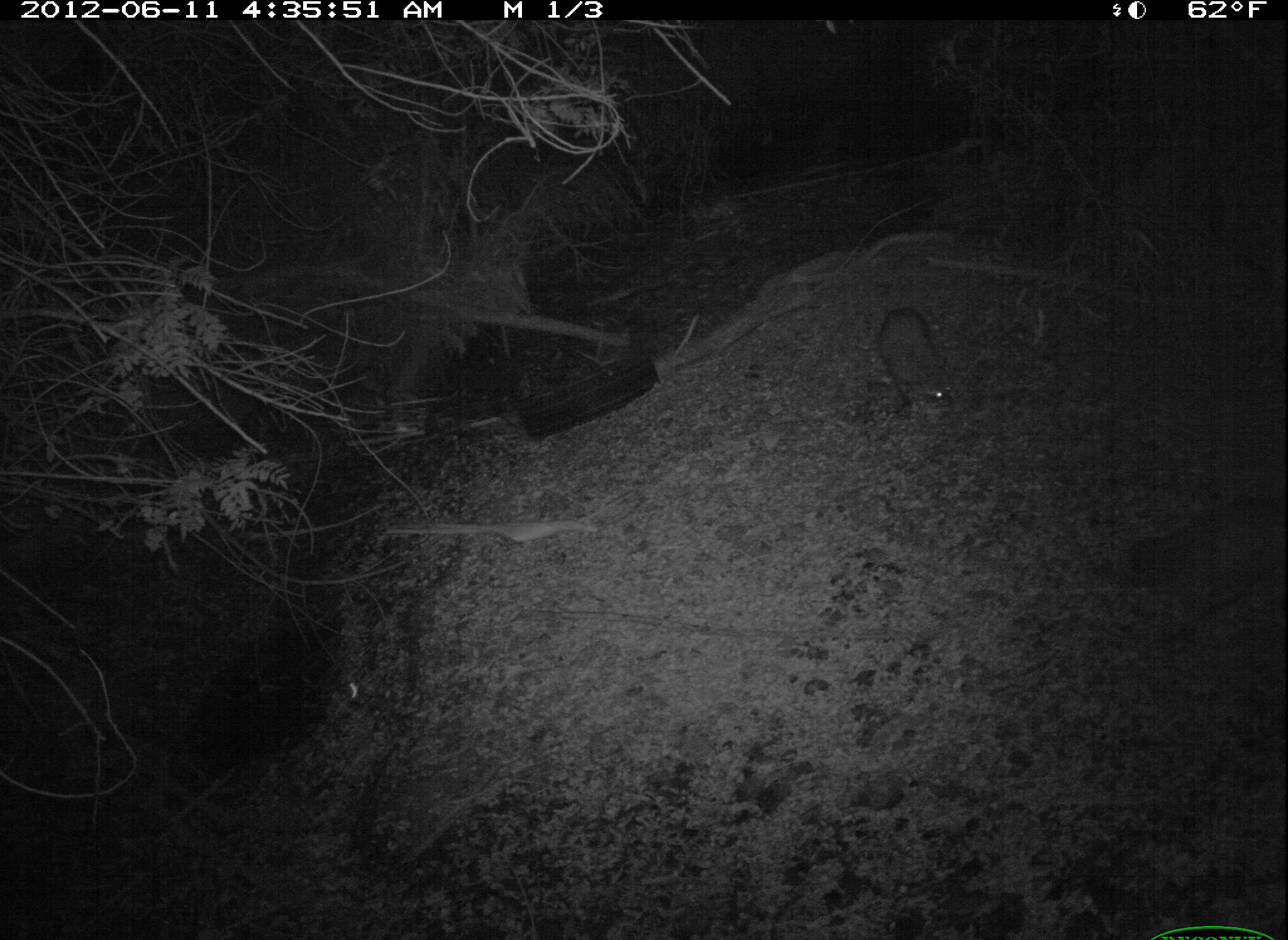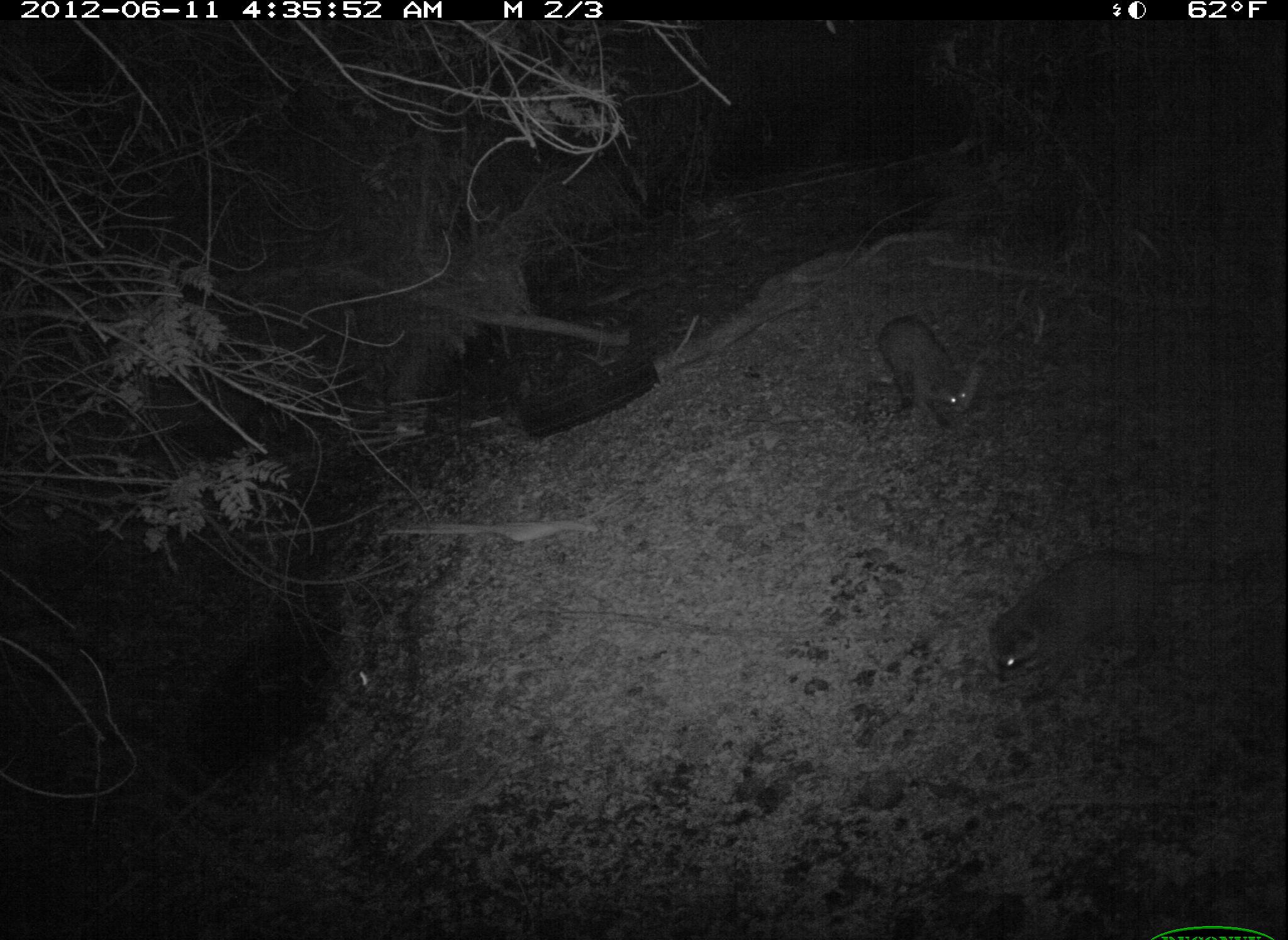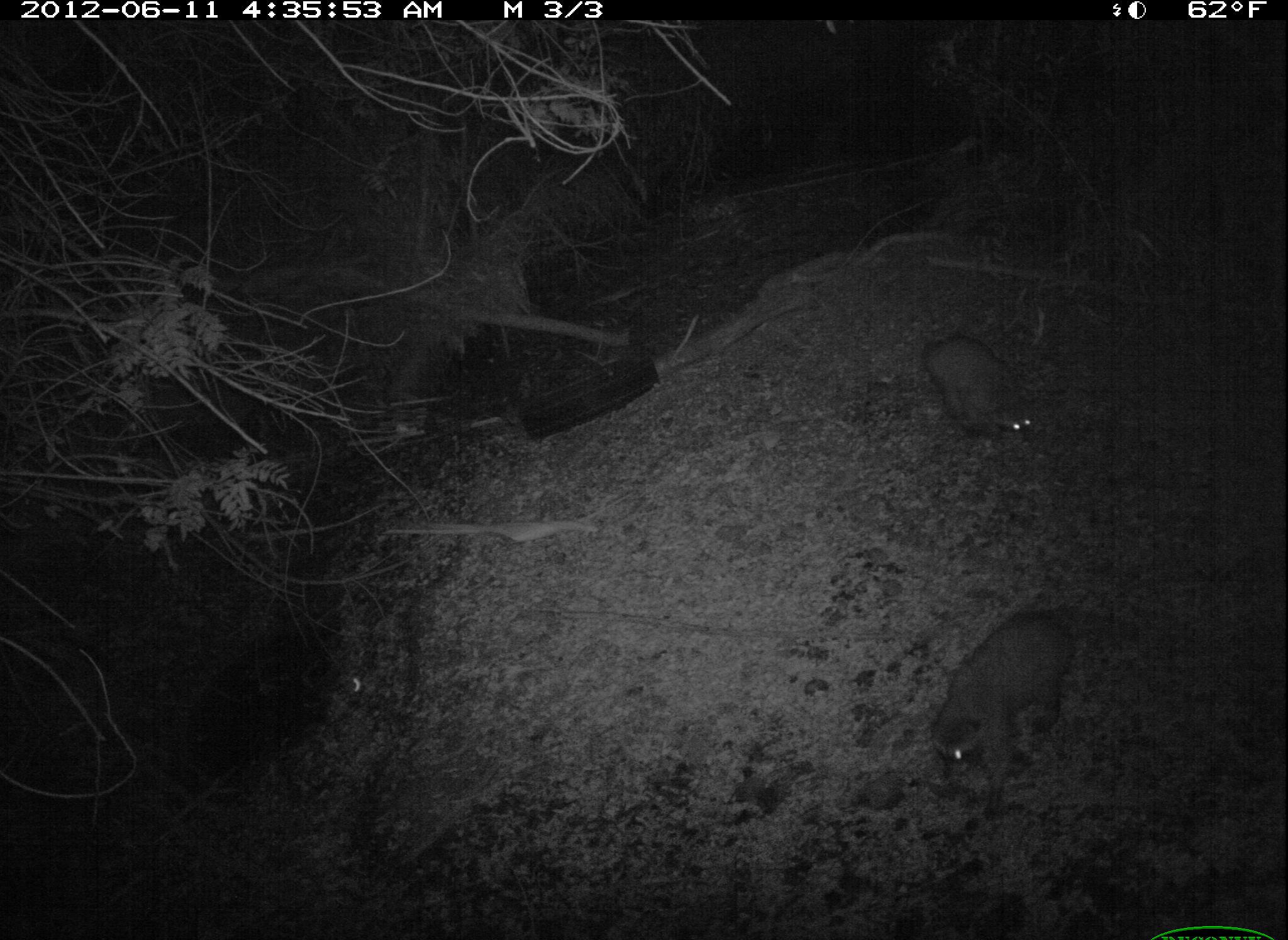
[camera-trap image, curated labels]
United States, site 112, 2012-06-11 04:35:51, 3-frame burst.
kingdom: Animalia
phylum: Chordata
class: Mammalia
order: Carnivora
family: Procyonidae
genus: Procyon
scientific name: Procyon lotor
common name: raccoon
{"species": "raccoon (Procyon lotor)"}